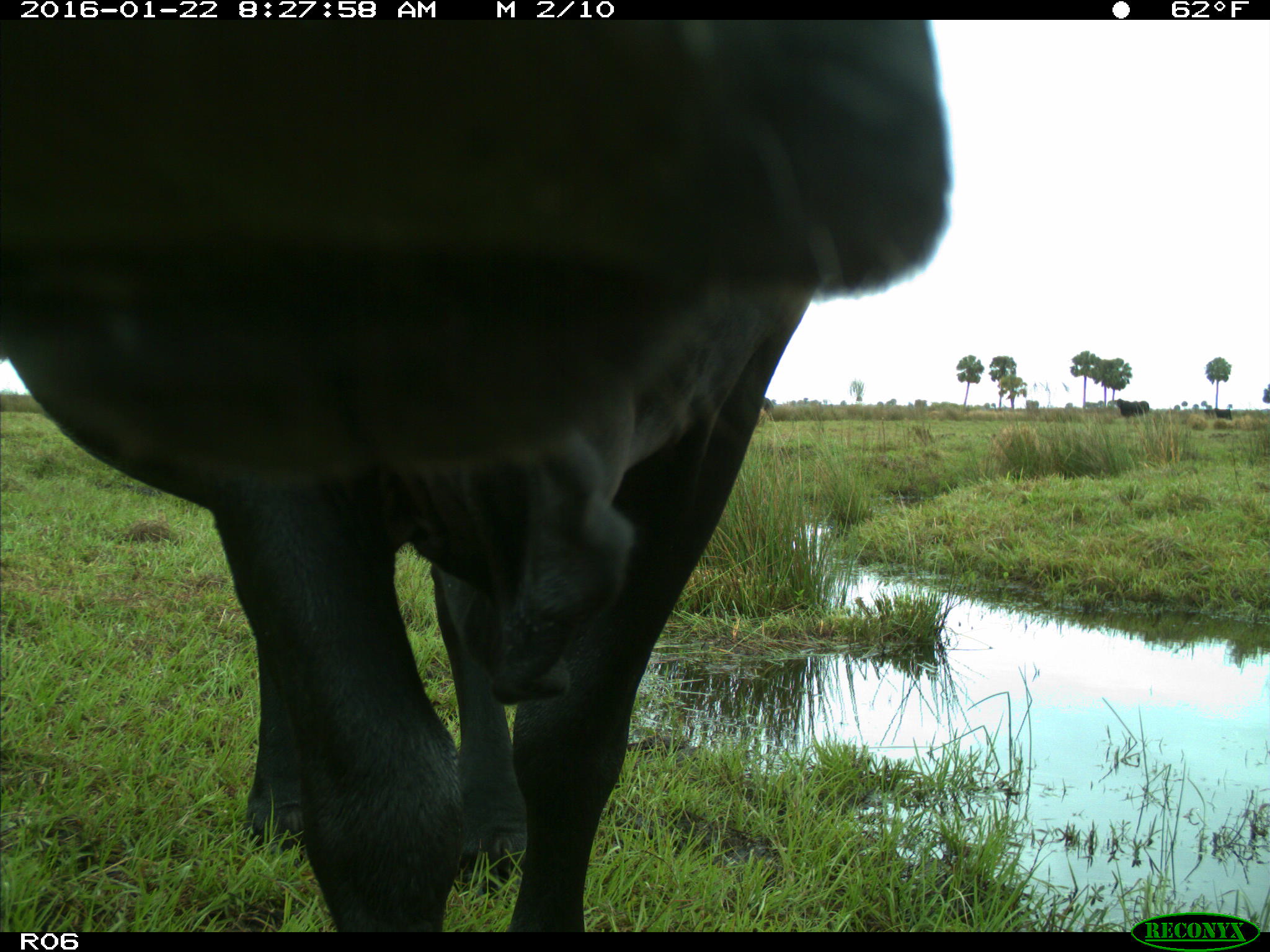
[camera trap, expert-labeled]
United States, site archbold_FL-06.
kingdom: Animalia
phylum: Chordata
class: Mammalia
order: Artiodactyla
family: Bovidae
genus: Bos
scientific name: Bos taurus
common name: domestic cow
Bos taurus (domestic cow).